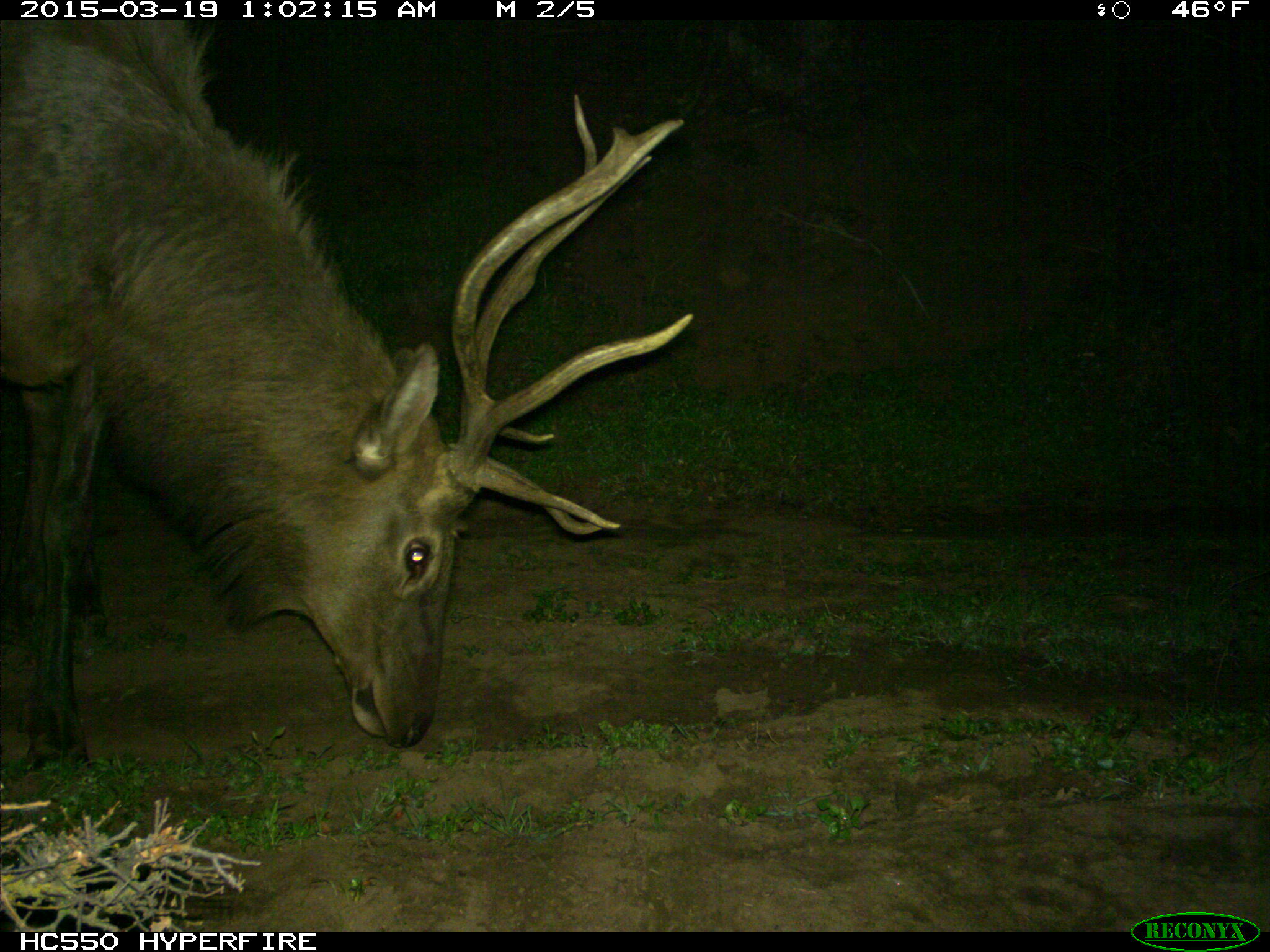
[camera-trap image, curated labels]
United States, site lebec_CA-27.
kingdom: Animalia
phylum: Chordata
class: Mammalia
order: Artiodactyla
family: Cervidae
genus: Cervus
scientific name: Cervus canadensis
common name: elk